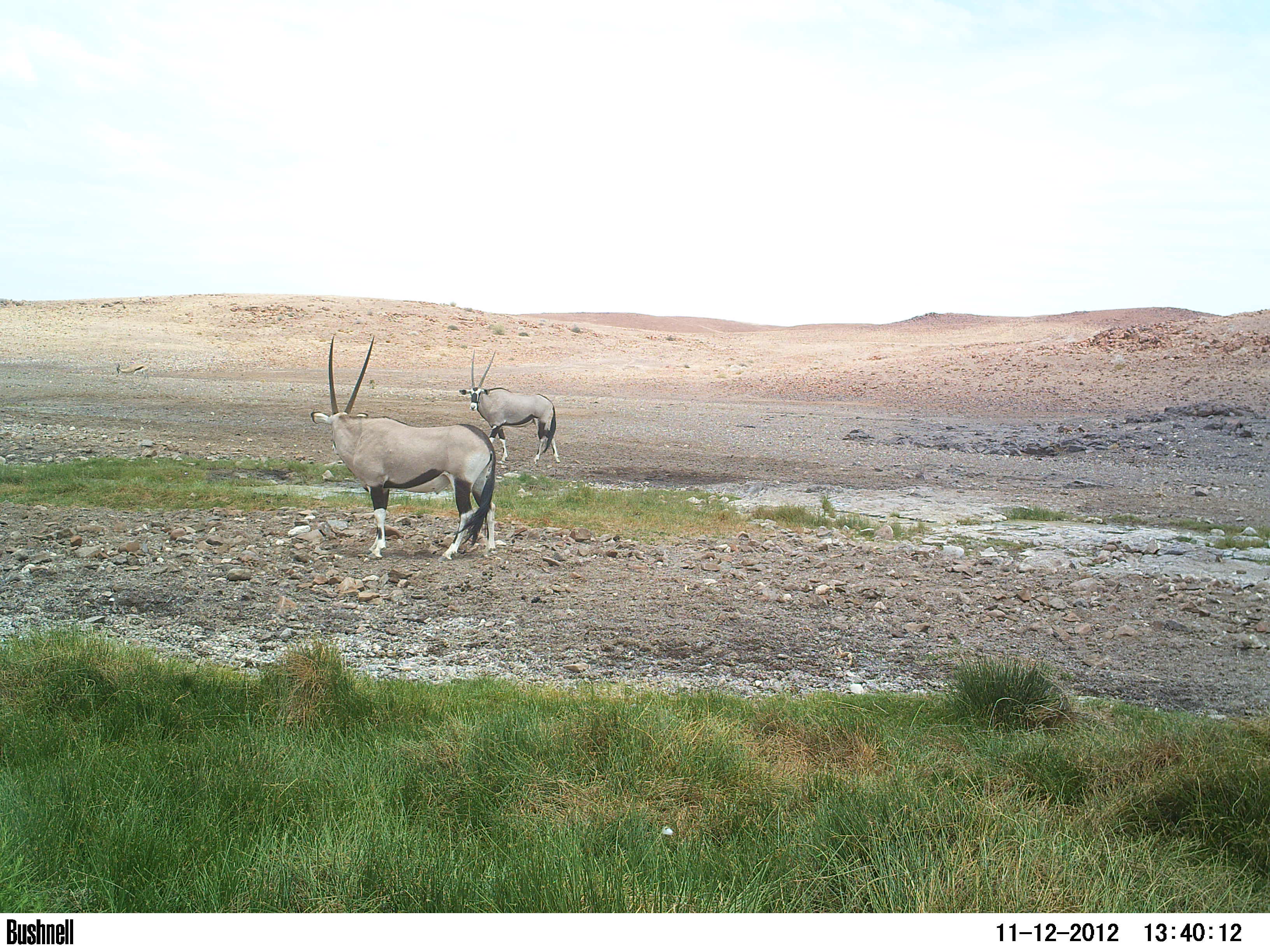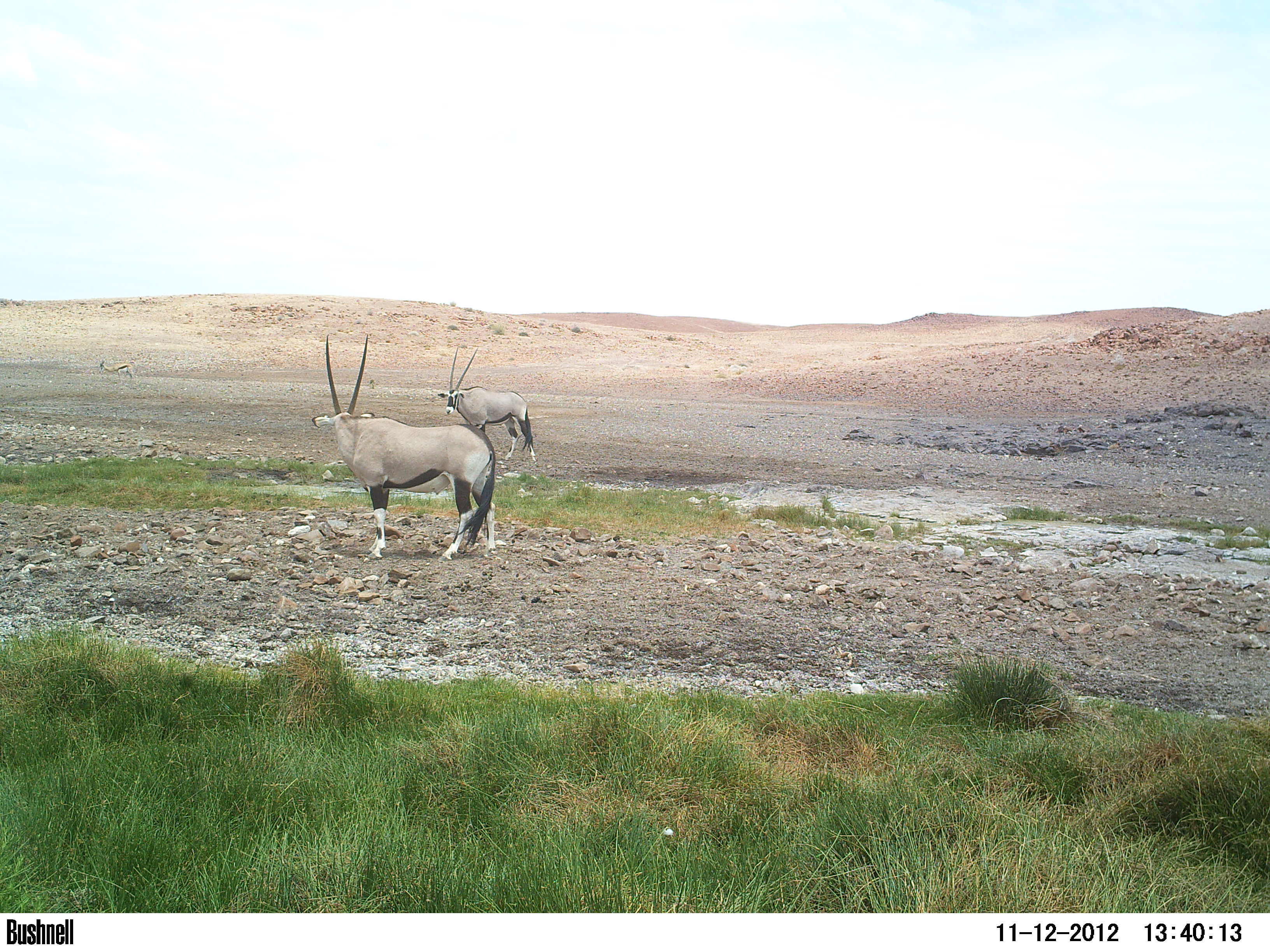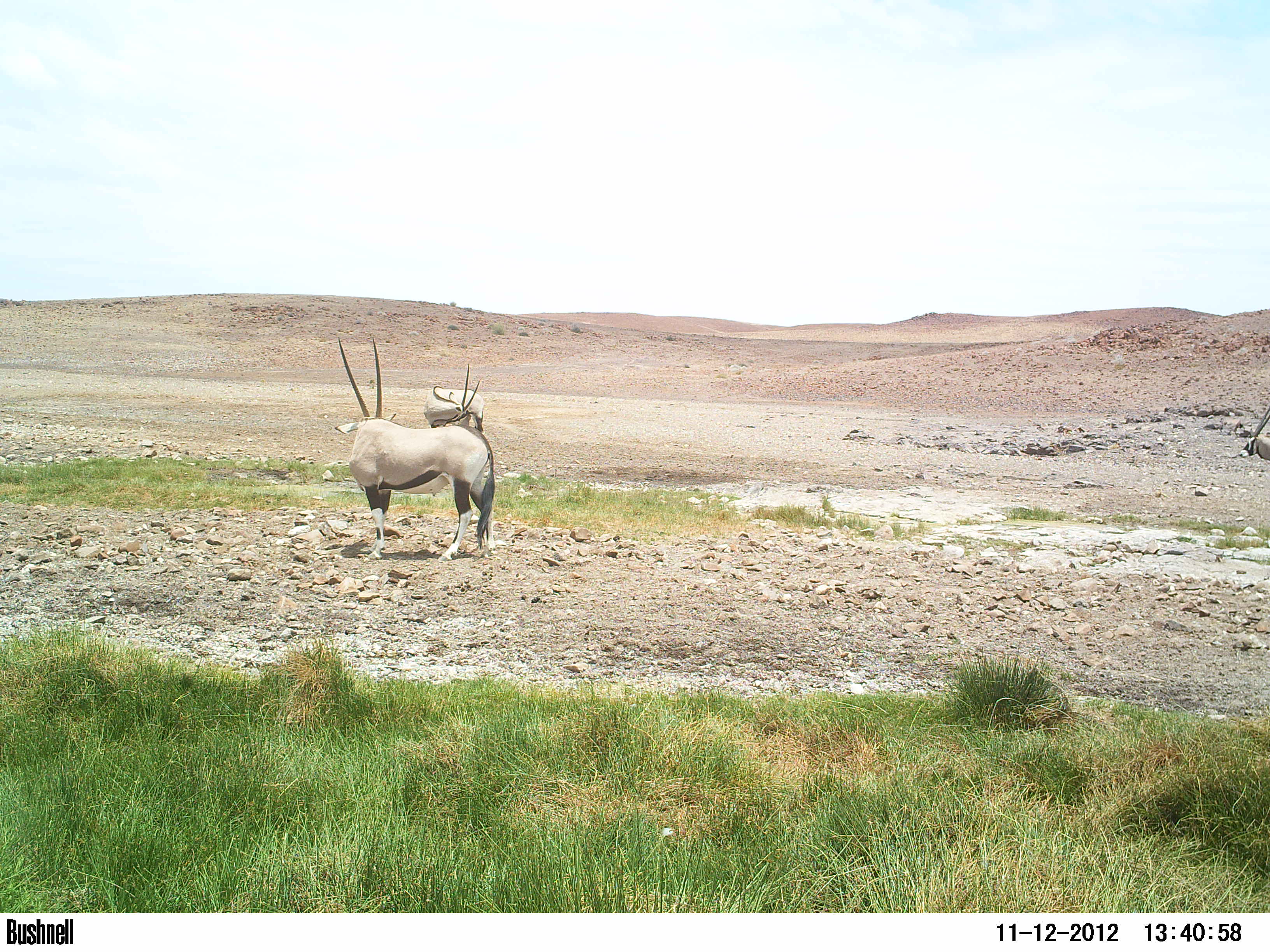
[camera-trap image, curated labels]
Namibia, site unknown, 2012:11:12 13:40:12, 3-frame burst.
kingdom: Animalia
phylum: Chordata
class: Mammalia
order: Artiodactyla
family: Bovidae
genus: Oryx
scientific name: Oryx gazella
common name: gemsbok